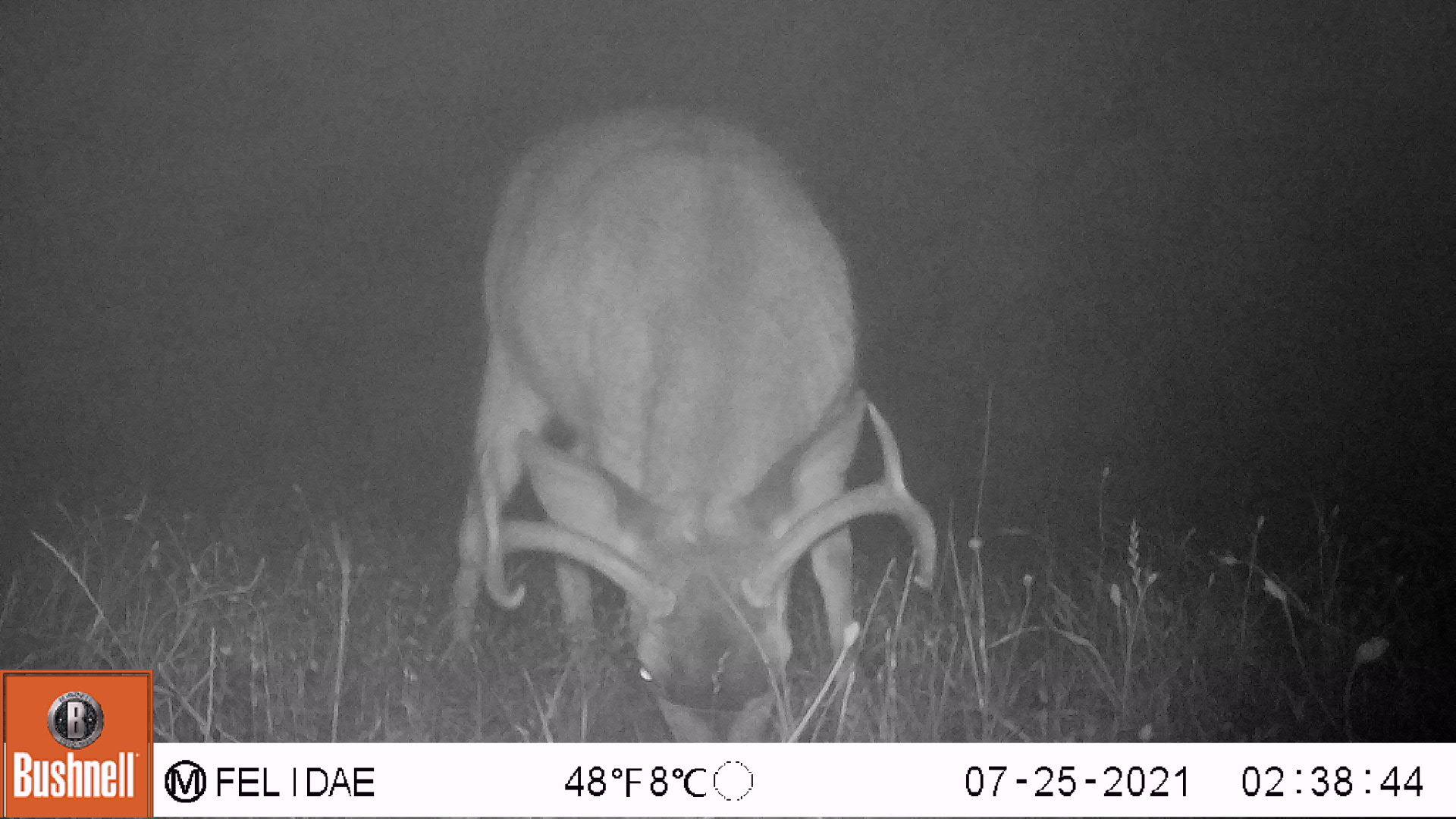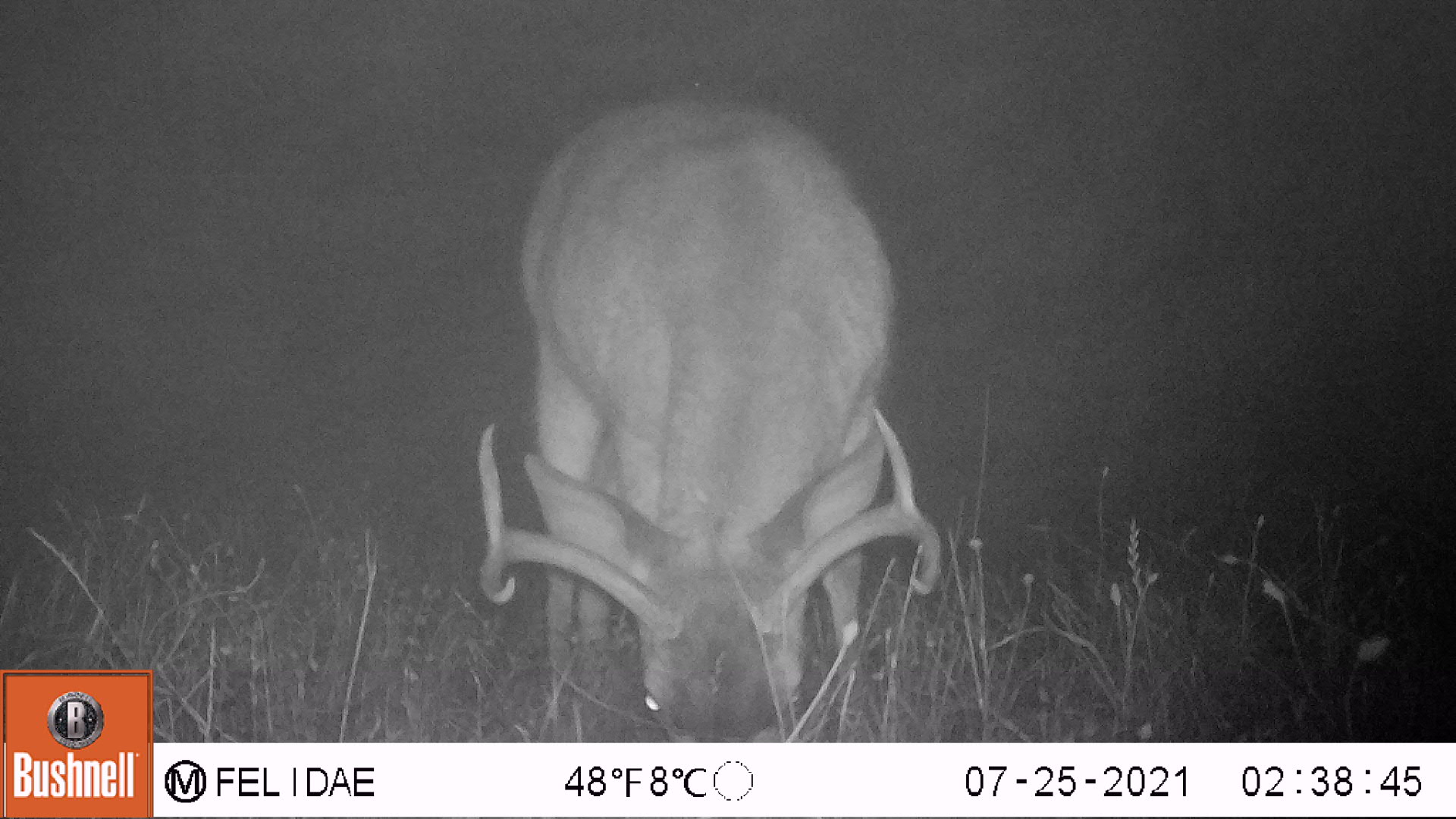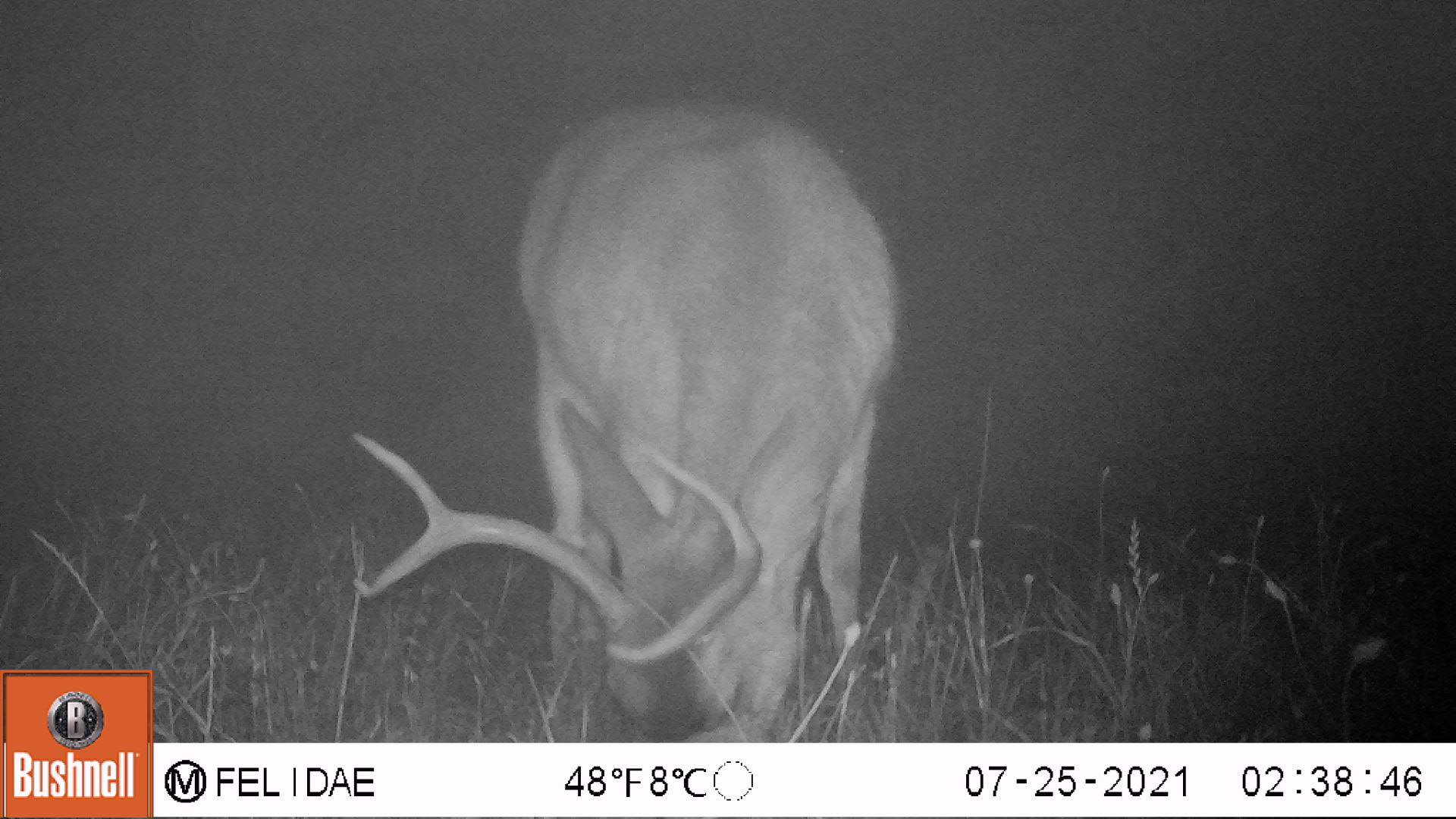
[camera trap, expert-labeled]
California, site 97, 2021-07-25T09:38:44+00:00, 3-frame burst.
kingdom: Animalia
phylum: Chordata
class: Mammalia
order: Artiodactyla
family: Cervidae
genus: Odocoileus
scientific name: Odocoileus hemionus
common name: mule deer